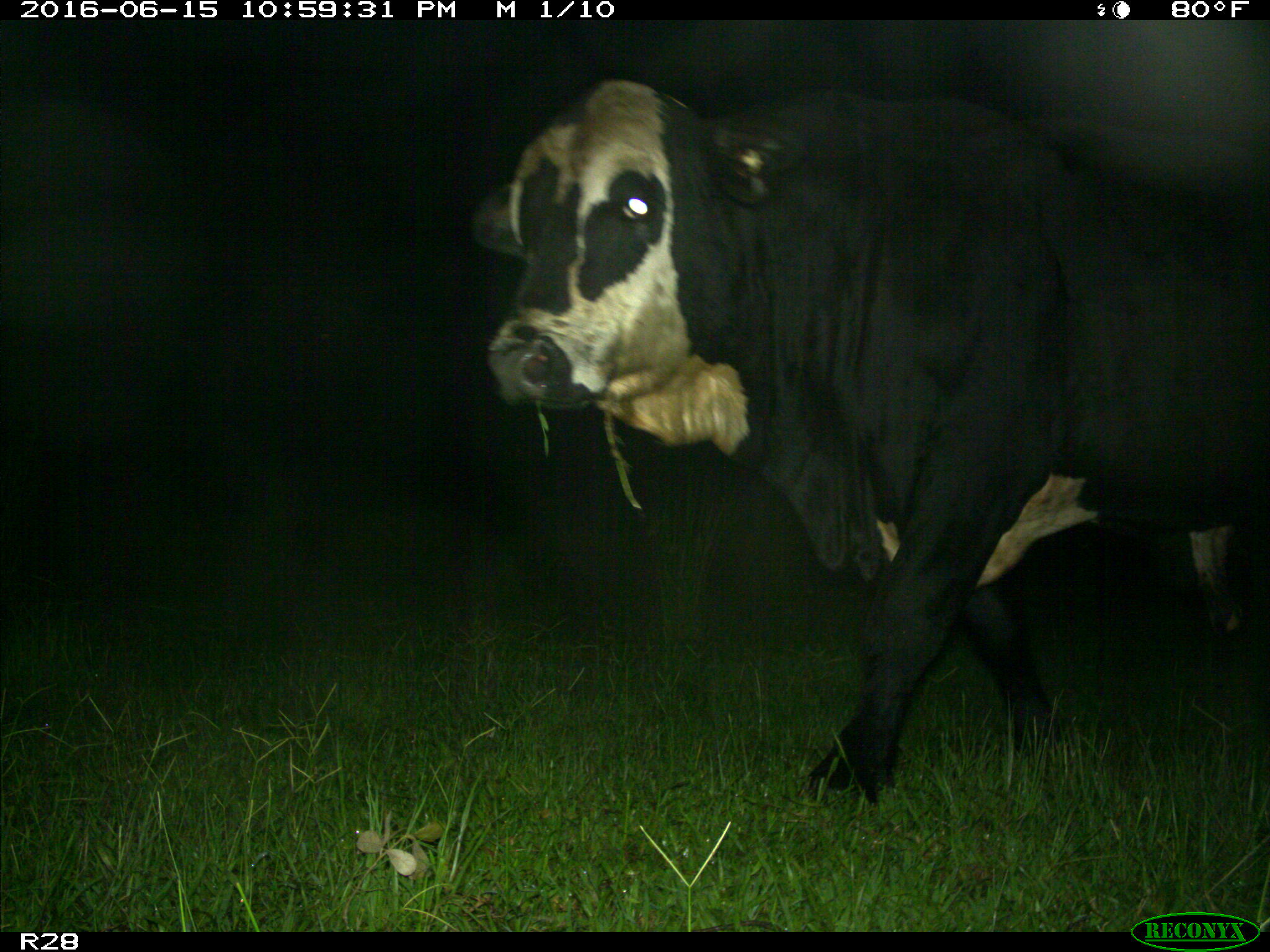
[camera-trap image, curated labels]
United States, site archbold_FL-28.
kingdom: Animalia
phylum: Chordata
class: Mammalia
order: Artiodactyla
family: Bovidae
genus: Bos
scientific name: Bos taurus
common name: domestic cow